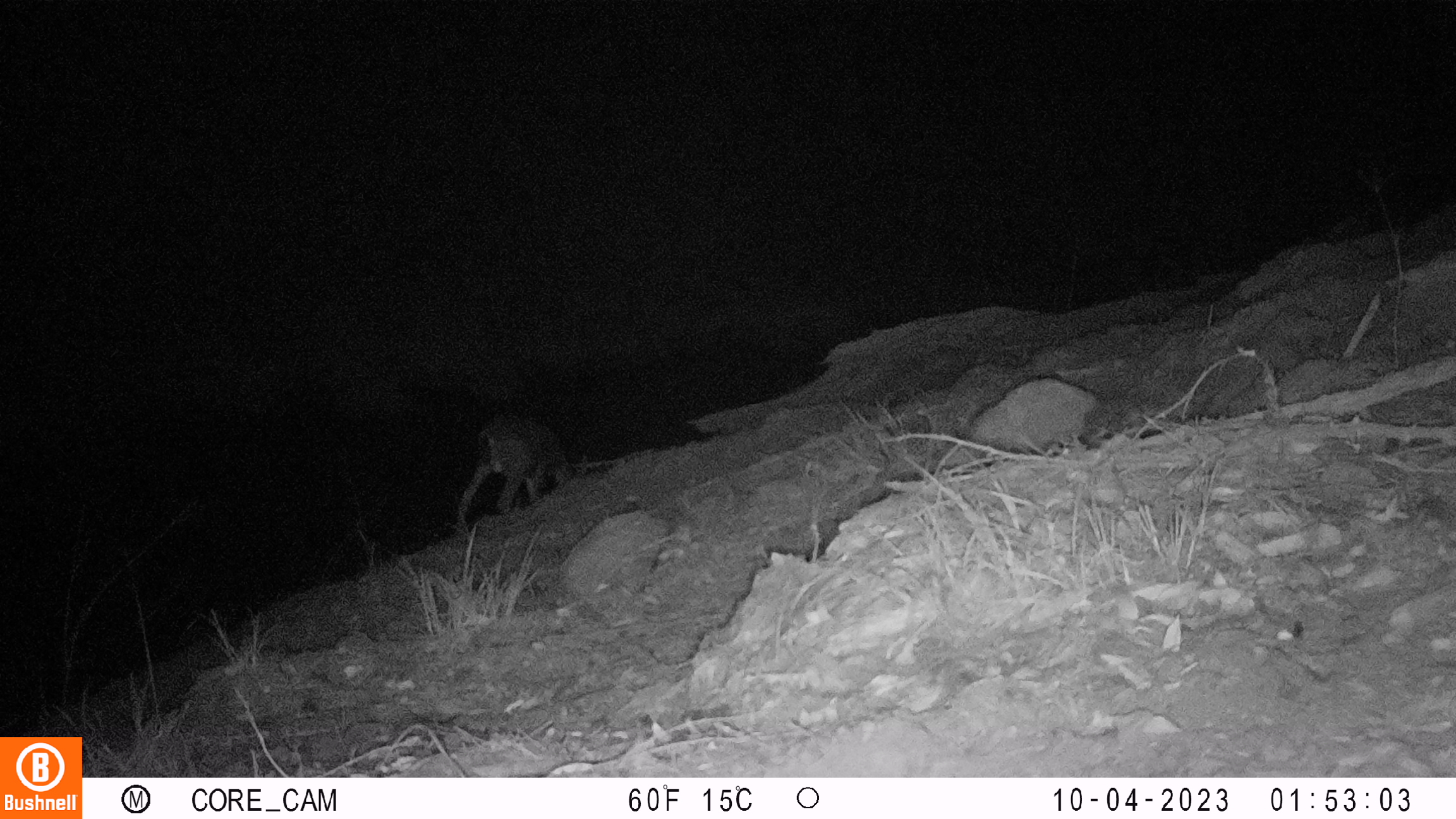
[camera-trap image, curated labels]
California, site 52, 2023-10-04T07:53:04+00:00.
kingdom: Animalia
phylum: Chordata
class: Mammalia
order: Artiodactyla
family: Cervidae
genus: Odocoileus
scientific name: Odocoileus hemionus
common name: mule deer